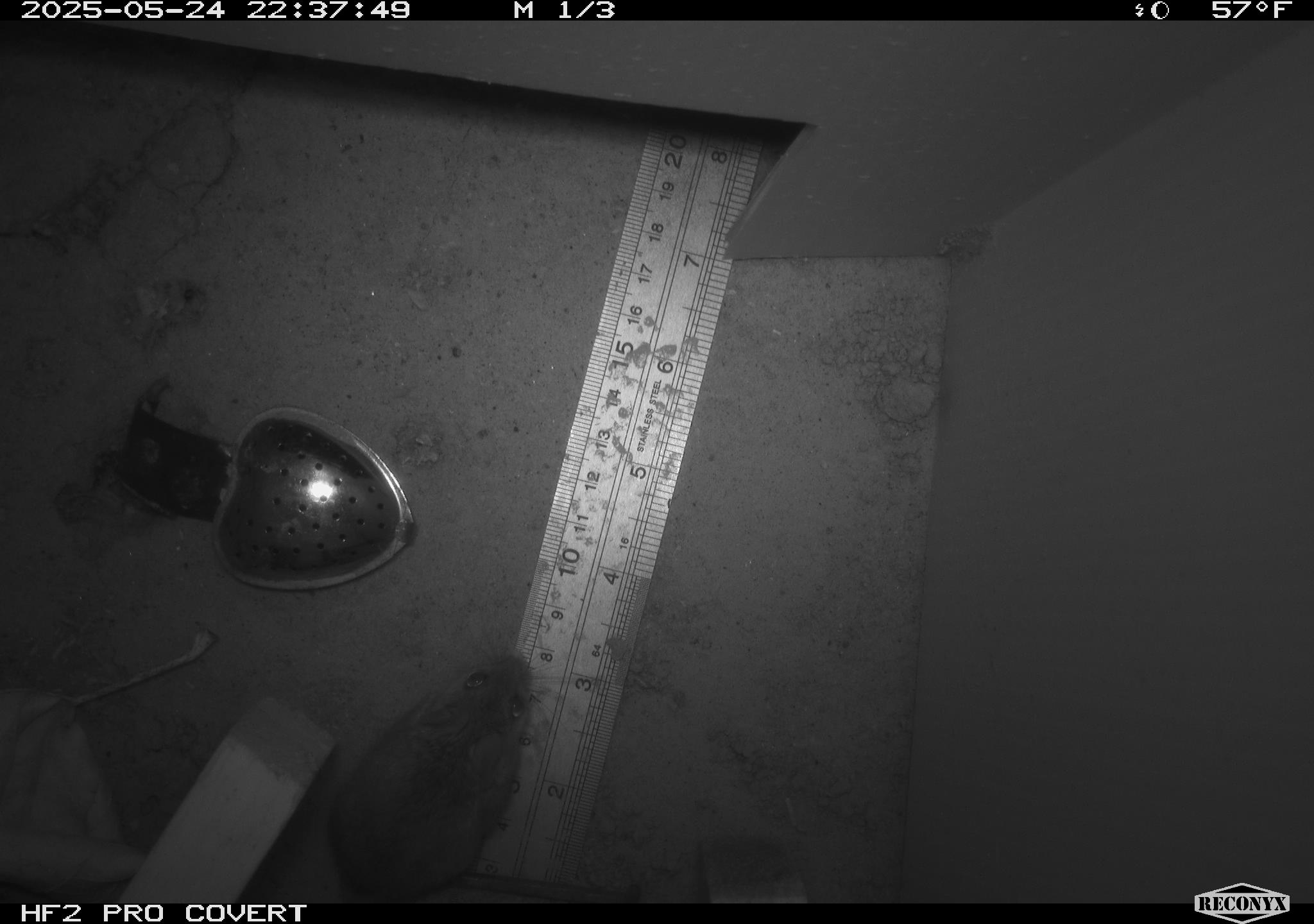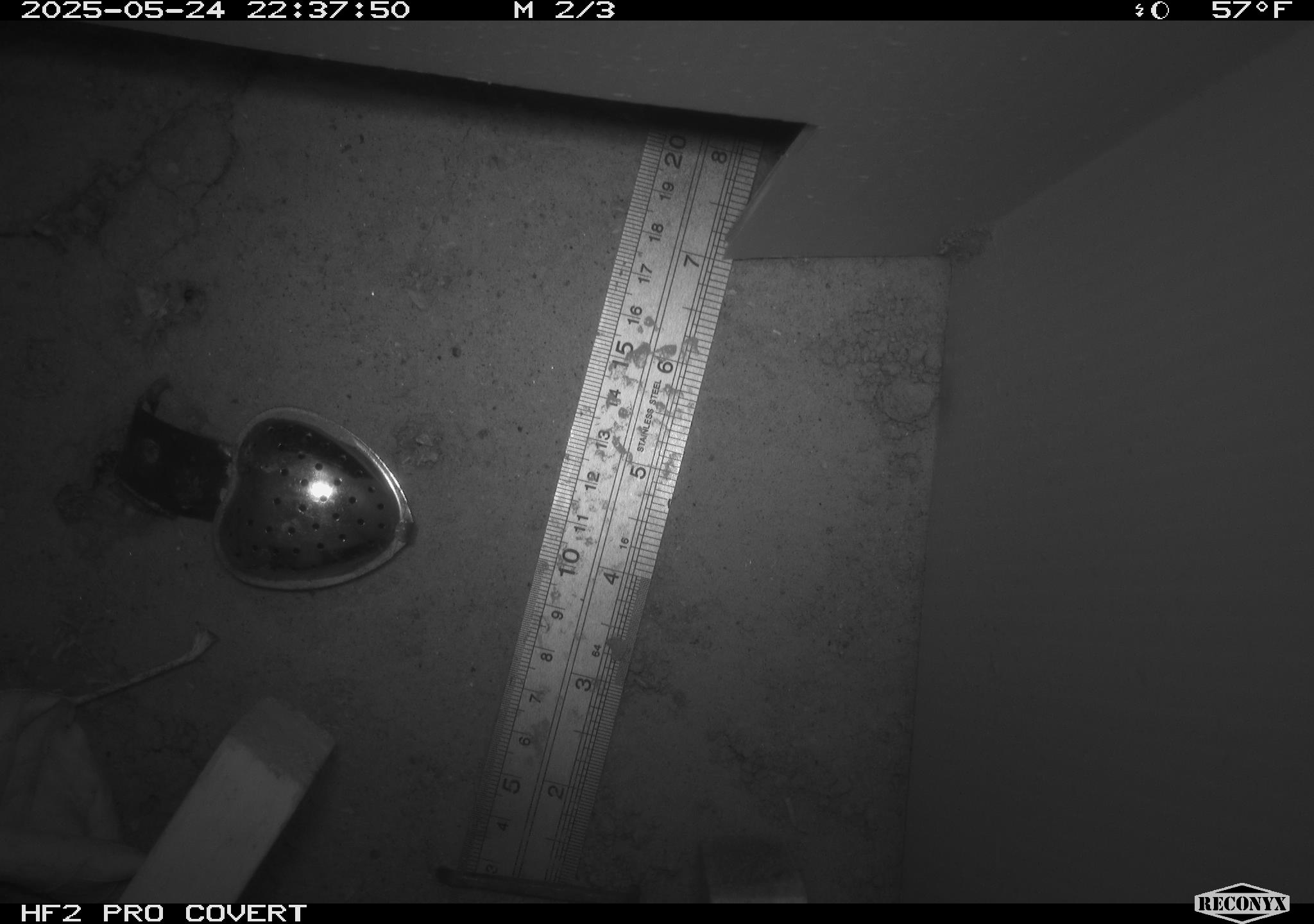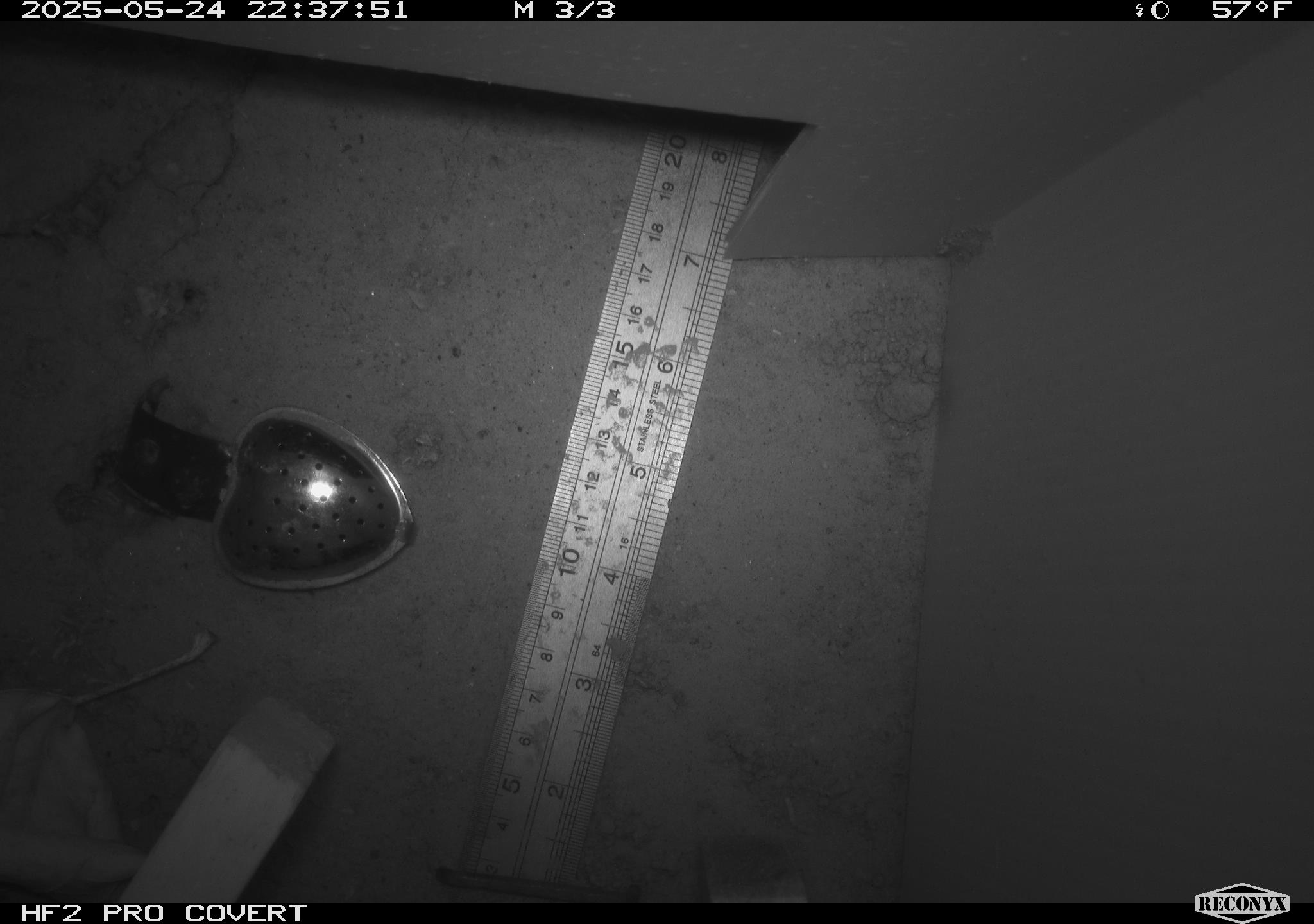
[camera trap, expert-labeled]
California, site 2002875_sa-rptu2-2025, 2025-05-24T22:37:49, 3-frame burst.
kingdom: Animalia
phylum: Chordata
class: Mammalia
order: Rodentia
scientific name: Rodentia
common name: mouse species